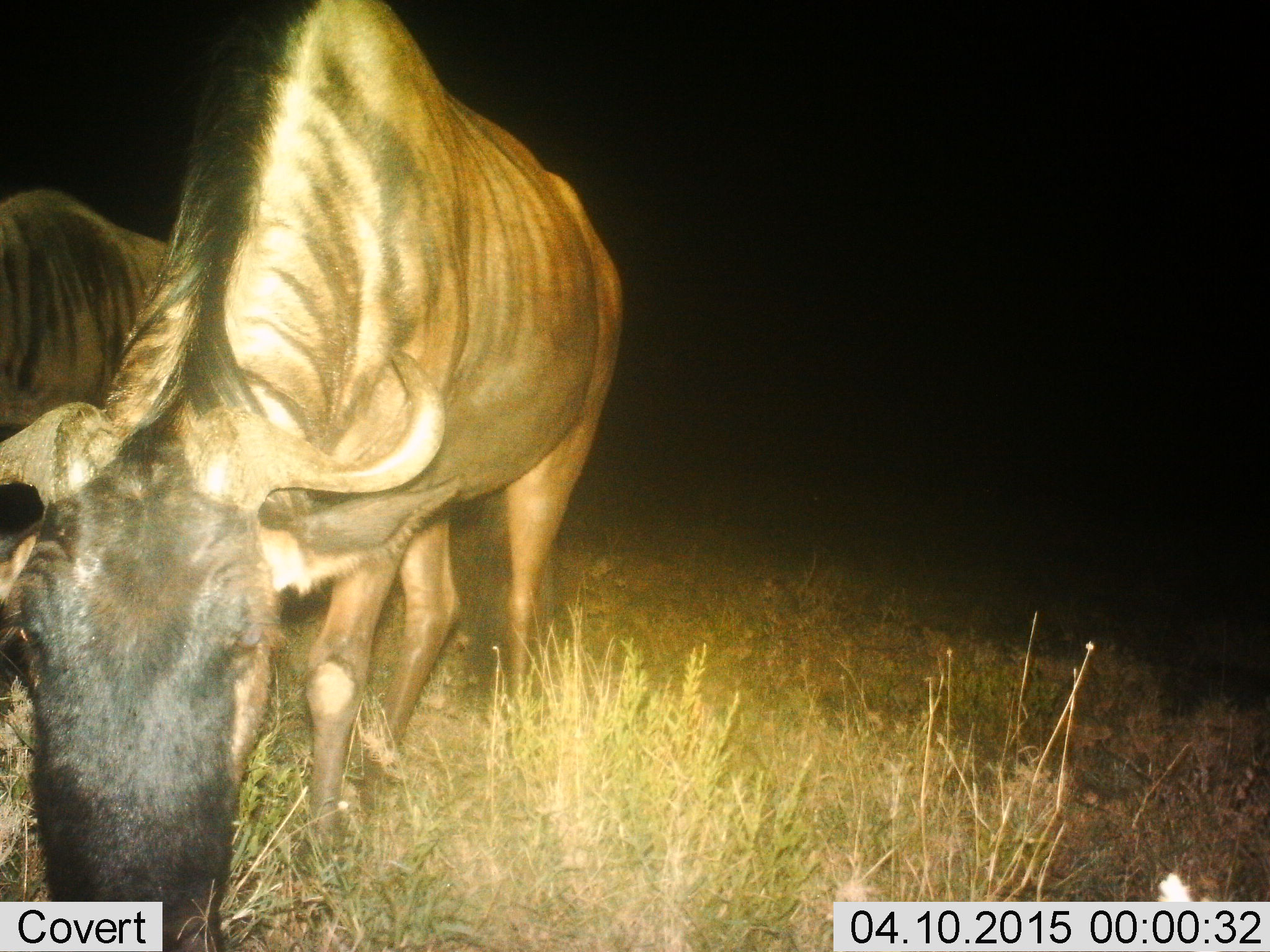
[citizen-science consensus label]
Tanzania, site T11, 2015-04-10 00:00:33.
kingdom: Animalia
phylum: Chordata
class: Mammalia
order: Artiodactyla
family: Bovidae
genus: Connochaetes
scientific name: Connochaetes taurinus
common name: blue wildebeest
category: wildebeest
Wildebeest (blue wildebeest) (Connochaetes taurinus), count 2. Behavior (volunteer vote fractions): standing 30%, resting 0%, moving 0%, interacting 10%. Young present (vote fraction): 0%. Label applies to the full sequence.